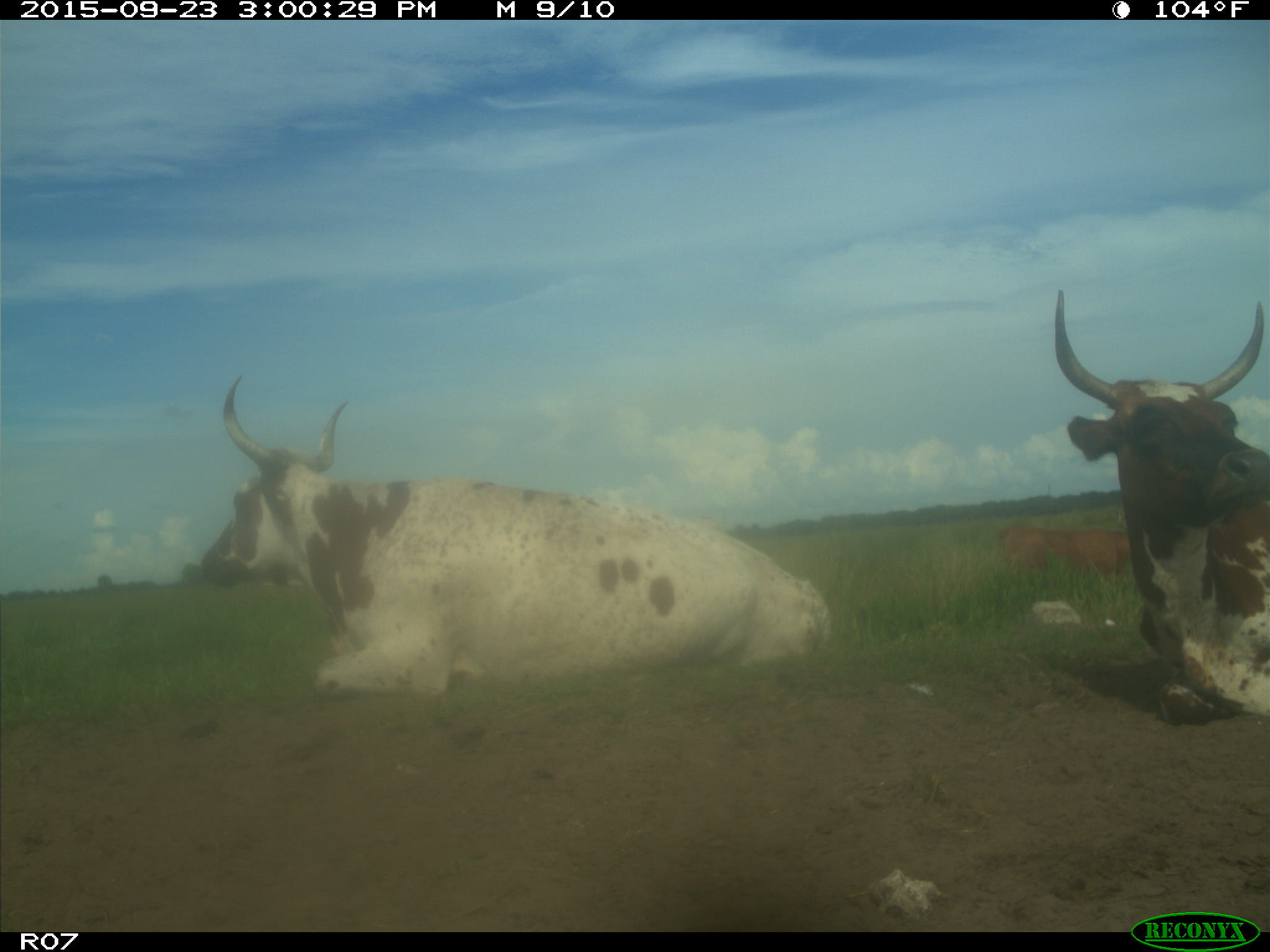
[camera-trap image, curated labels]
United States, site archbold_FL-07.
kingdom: Animalia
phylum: Chordata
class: Mammalia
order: Artiodactyla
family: Bovidae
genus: Bos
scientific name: Bos taurus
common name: domestic cow